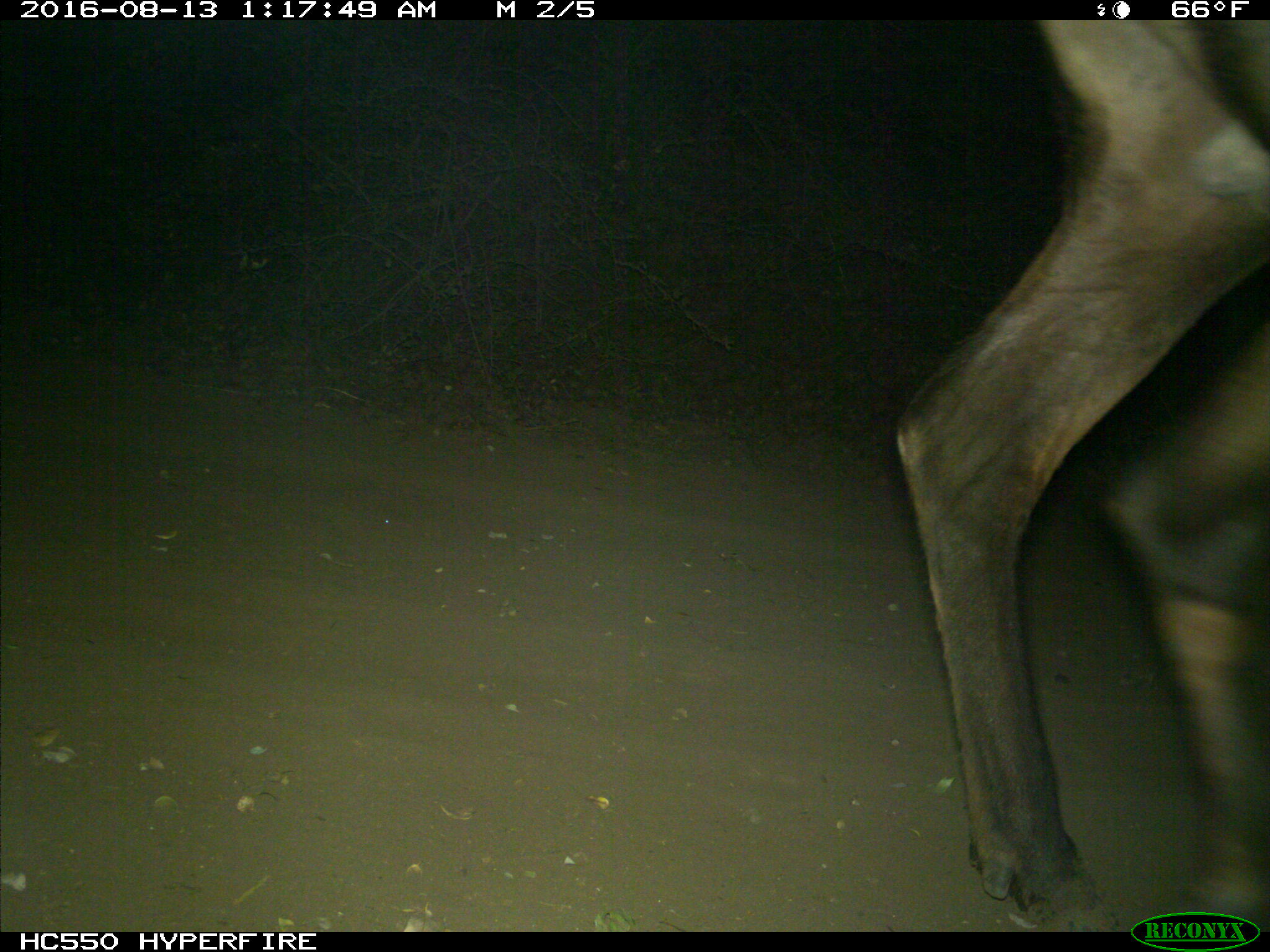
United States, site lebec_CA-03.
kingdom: Animalia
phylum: Chordata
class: Mammalia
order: Artiodactyla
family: Cervidae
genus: Cervus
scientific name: Cervus canadensis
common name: elk